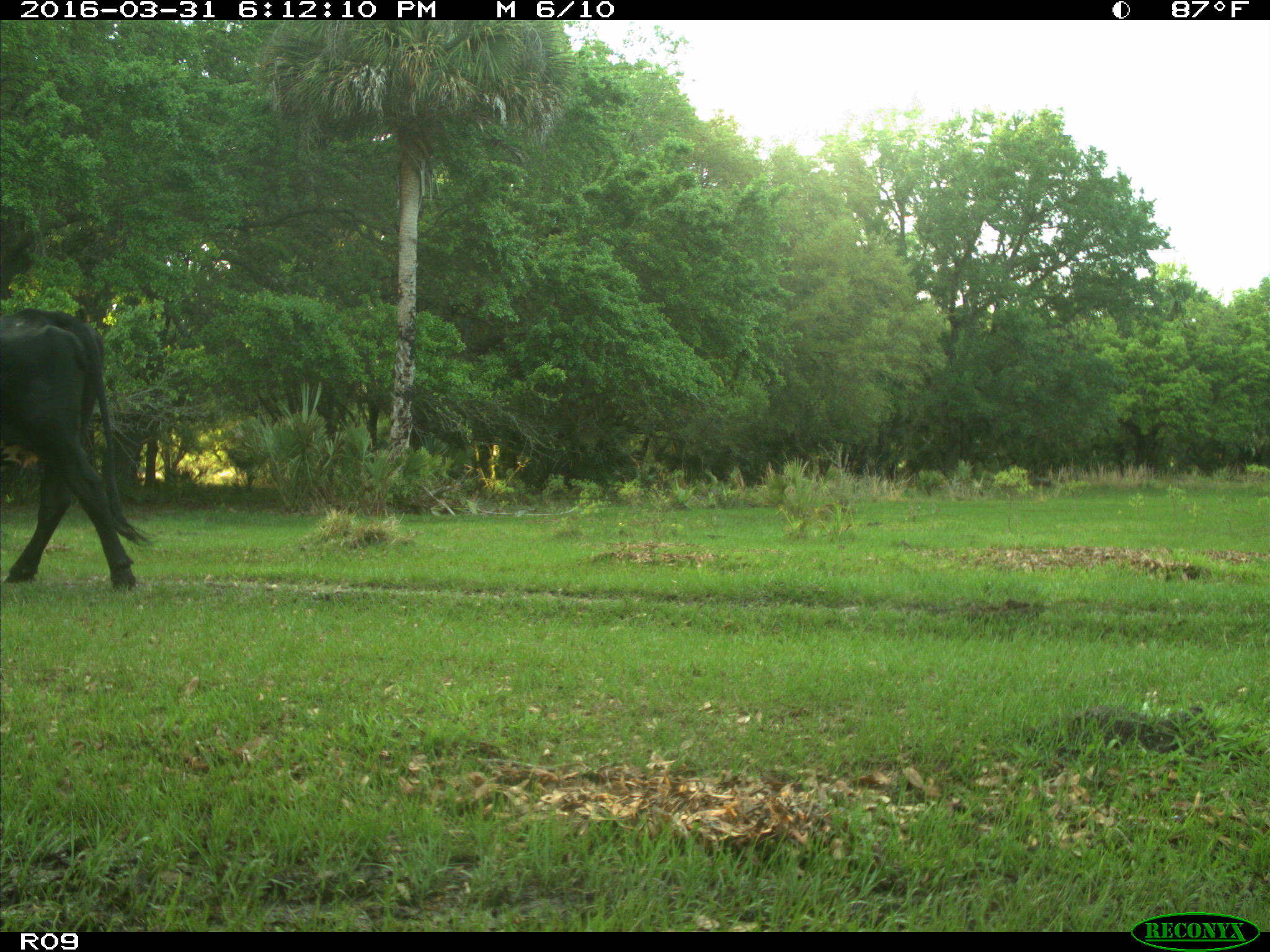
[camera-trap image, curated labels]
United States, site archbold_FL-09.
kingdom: Animalia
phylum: Chordata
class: Mammalia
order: Artiodactyla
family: Bovidae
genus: Bos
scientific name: Bos taurus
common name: domestic cow